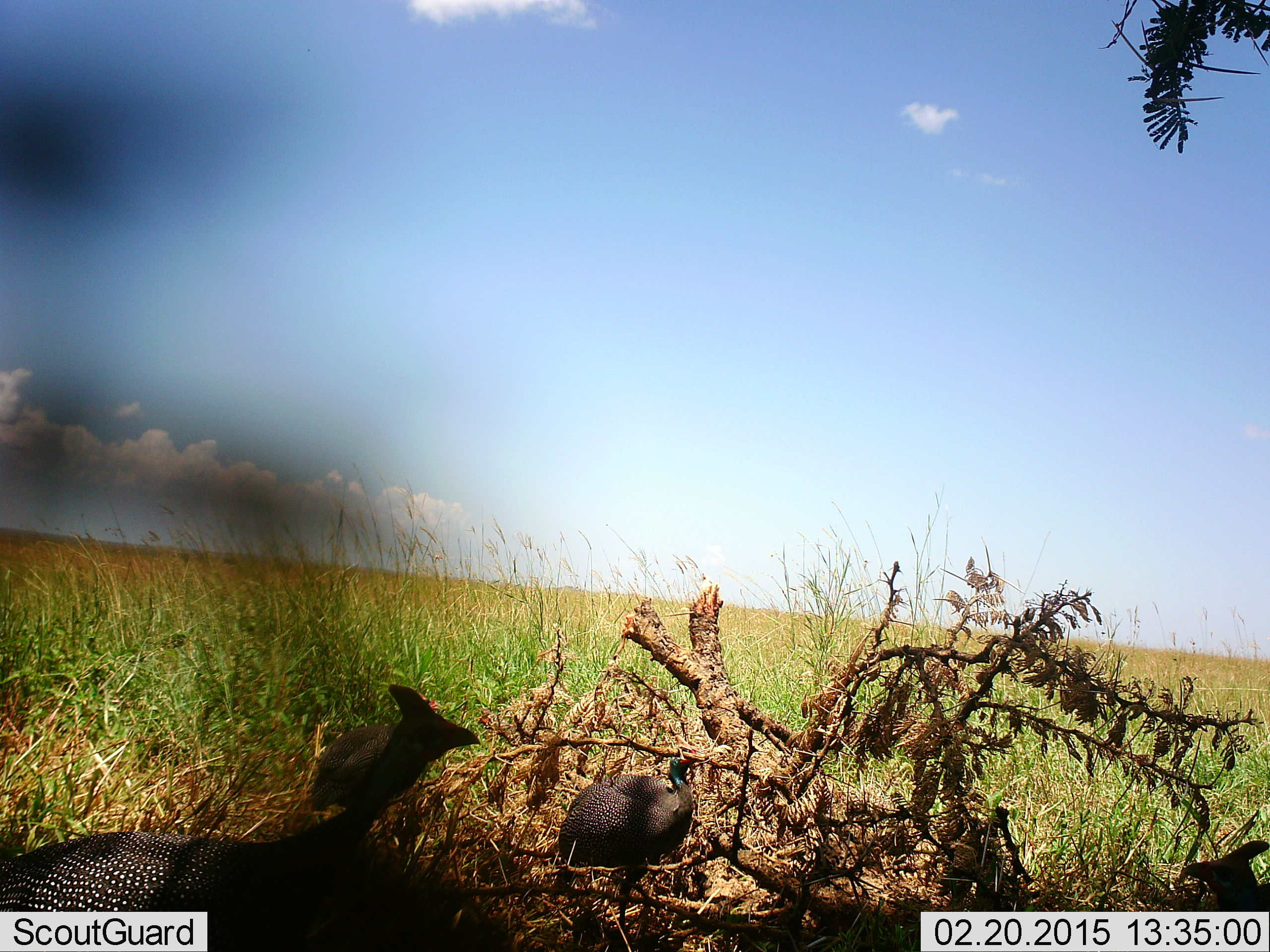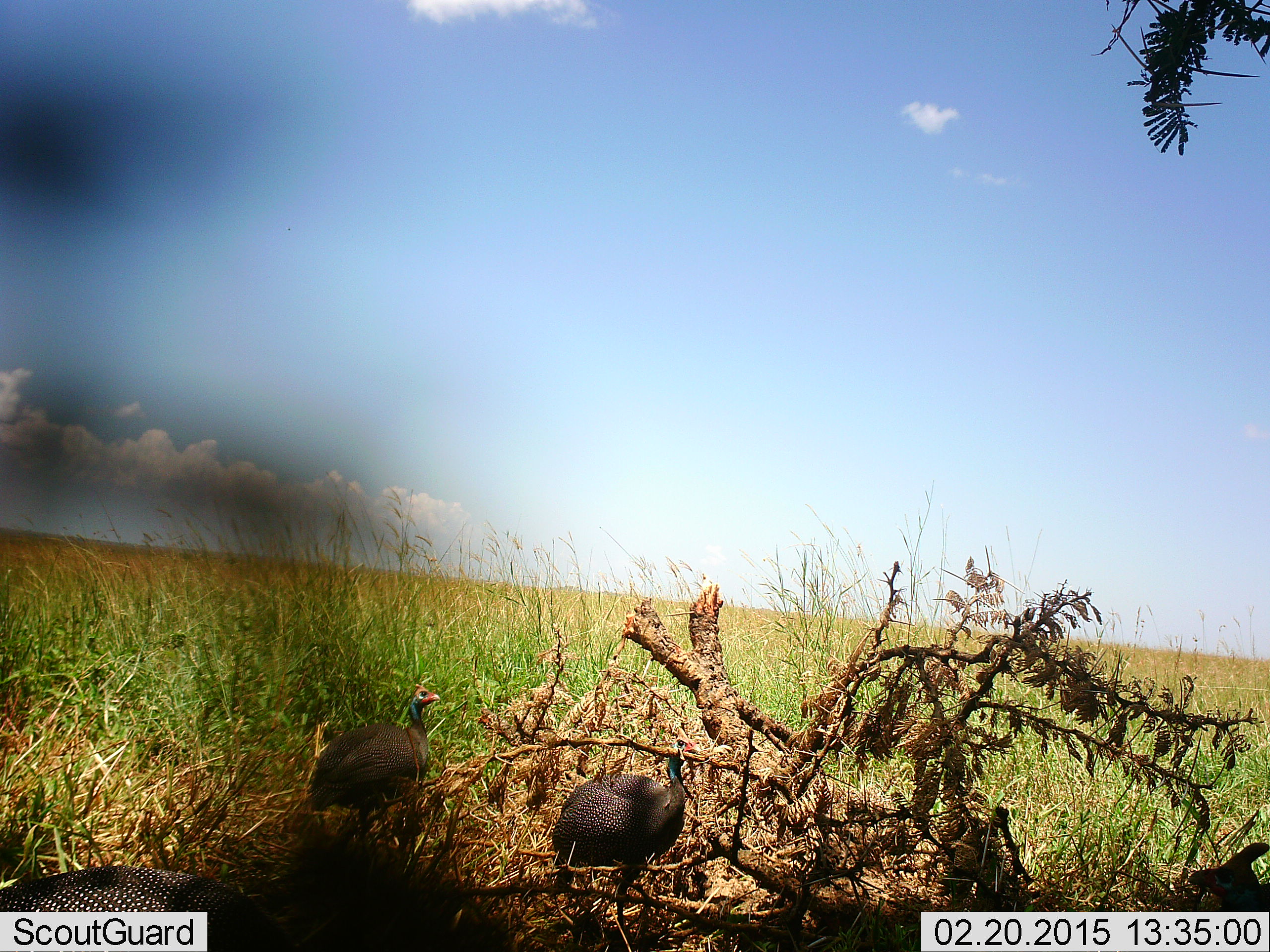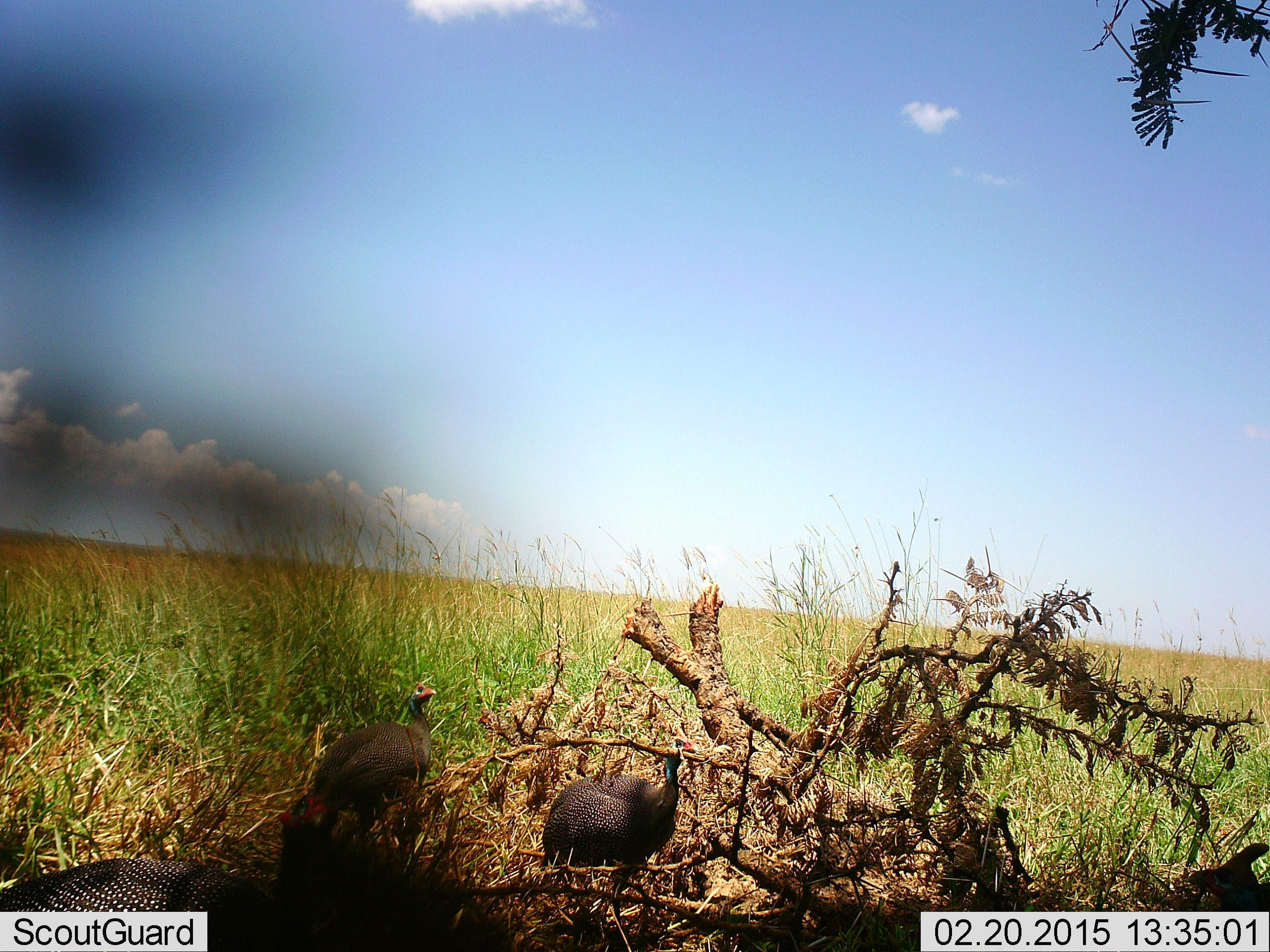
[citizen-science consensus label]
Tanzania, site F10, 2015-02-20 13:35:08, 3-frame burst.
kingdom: Animalia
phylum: Chordata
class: Aves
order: Galliformes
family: Numididae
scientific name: Numididae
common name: guinea fowl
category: guineafowl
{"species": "guineafowl (guinea fowl) (Numididae)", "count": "4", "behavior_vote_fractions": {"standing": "60%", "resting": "0%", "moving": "20%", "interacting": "0%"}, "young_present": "0%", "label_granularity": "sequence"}